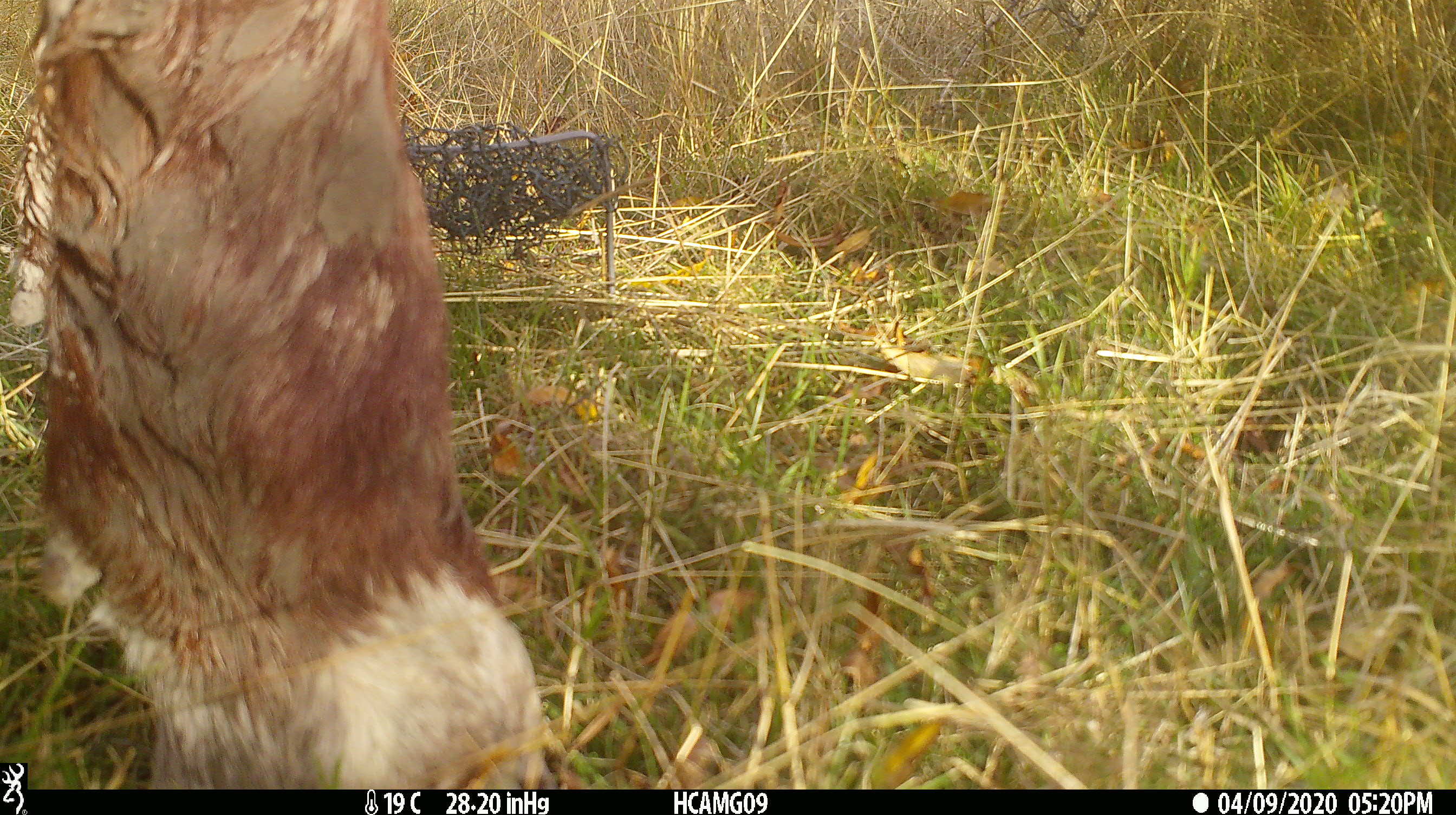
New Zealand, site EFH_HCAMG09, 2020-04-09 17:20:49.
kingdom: Animalia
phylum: Chordata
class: Mammalia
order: Artiodactyla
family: Bovidae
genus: Bos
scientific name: Bos taurus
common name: domestic cow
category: cow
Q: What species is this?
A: Cow (domestic cow) (Bos taurus).